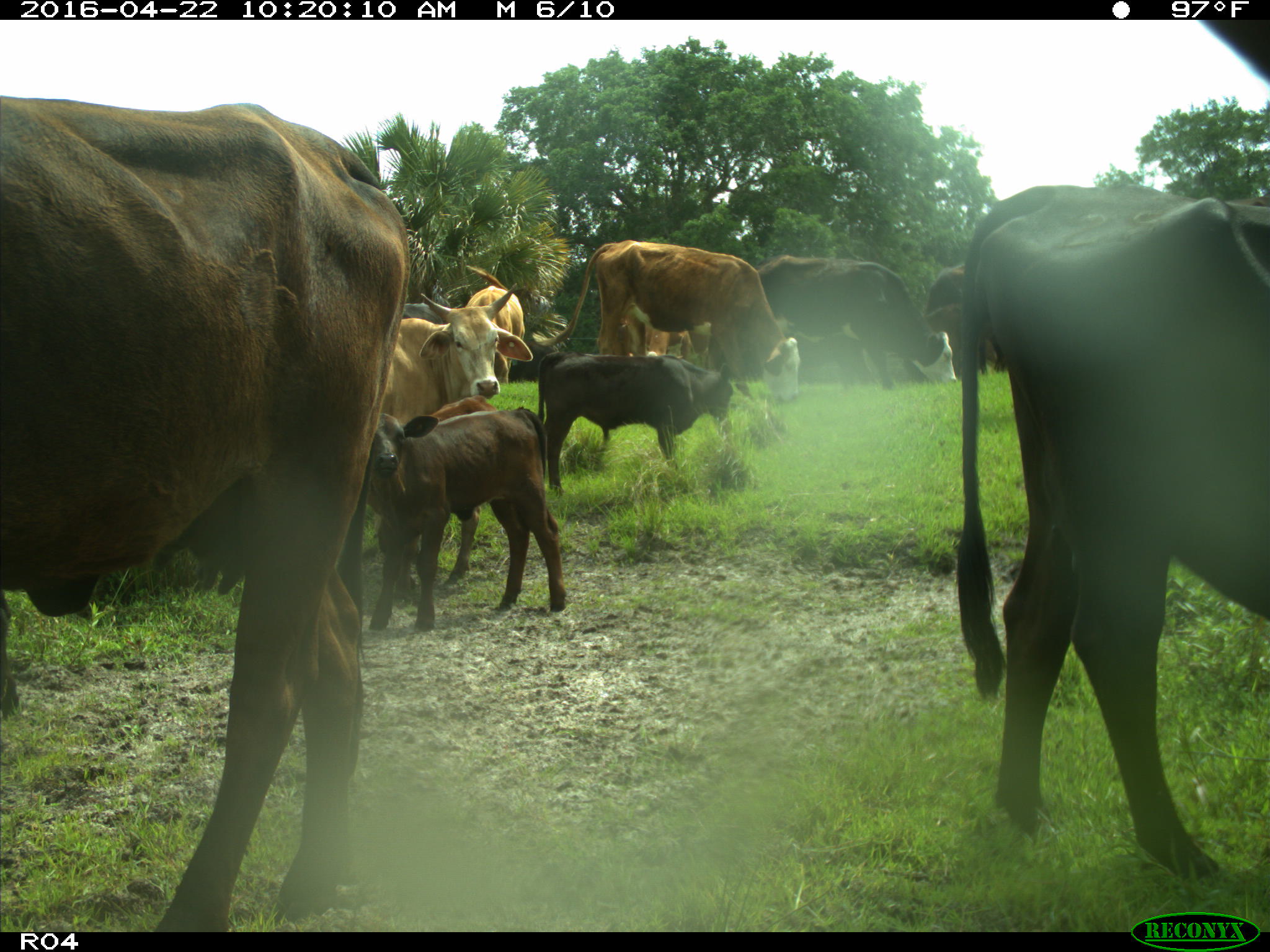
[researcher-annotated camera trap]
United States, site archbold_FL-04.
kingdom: Animalia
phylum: Chordata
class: Mammalia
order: Artiodactyla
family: Bovidae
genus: Bos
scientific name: Bos taurus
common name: domestic cow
Bos taurus (domestic cow).